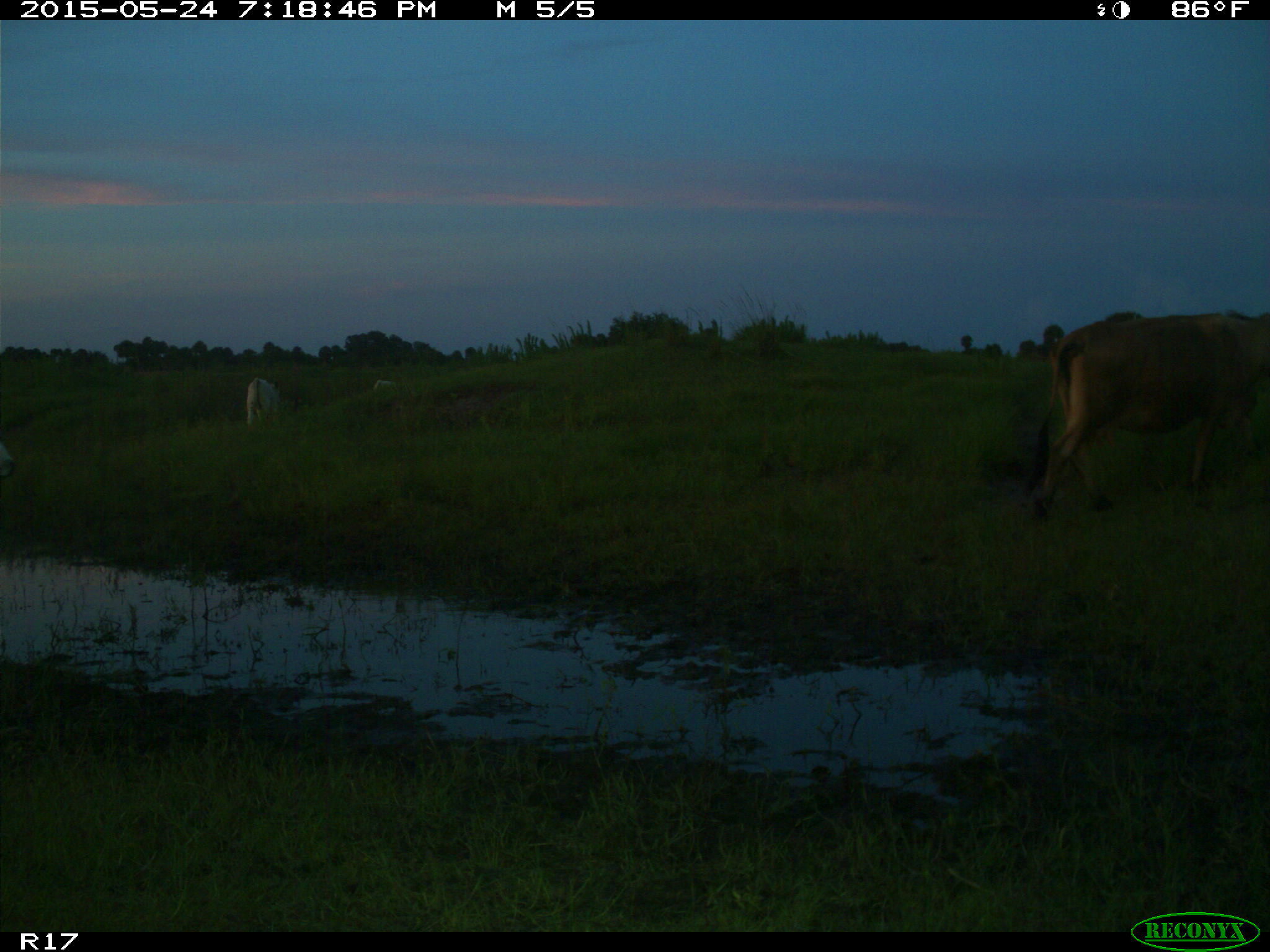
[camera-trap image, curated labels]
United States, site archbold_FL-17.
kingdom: Animalia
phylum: Chordata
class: Mammalia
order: Artiodactyla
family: Bovidae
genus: Bos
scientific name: Bos taurus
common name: domestic cow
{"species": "Bos taurus (domestic cow)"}